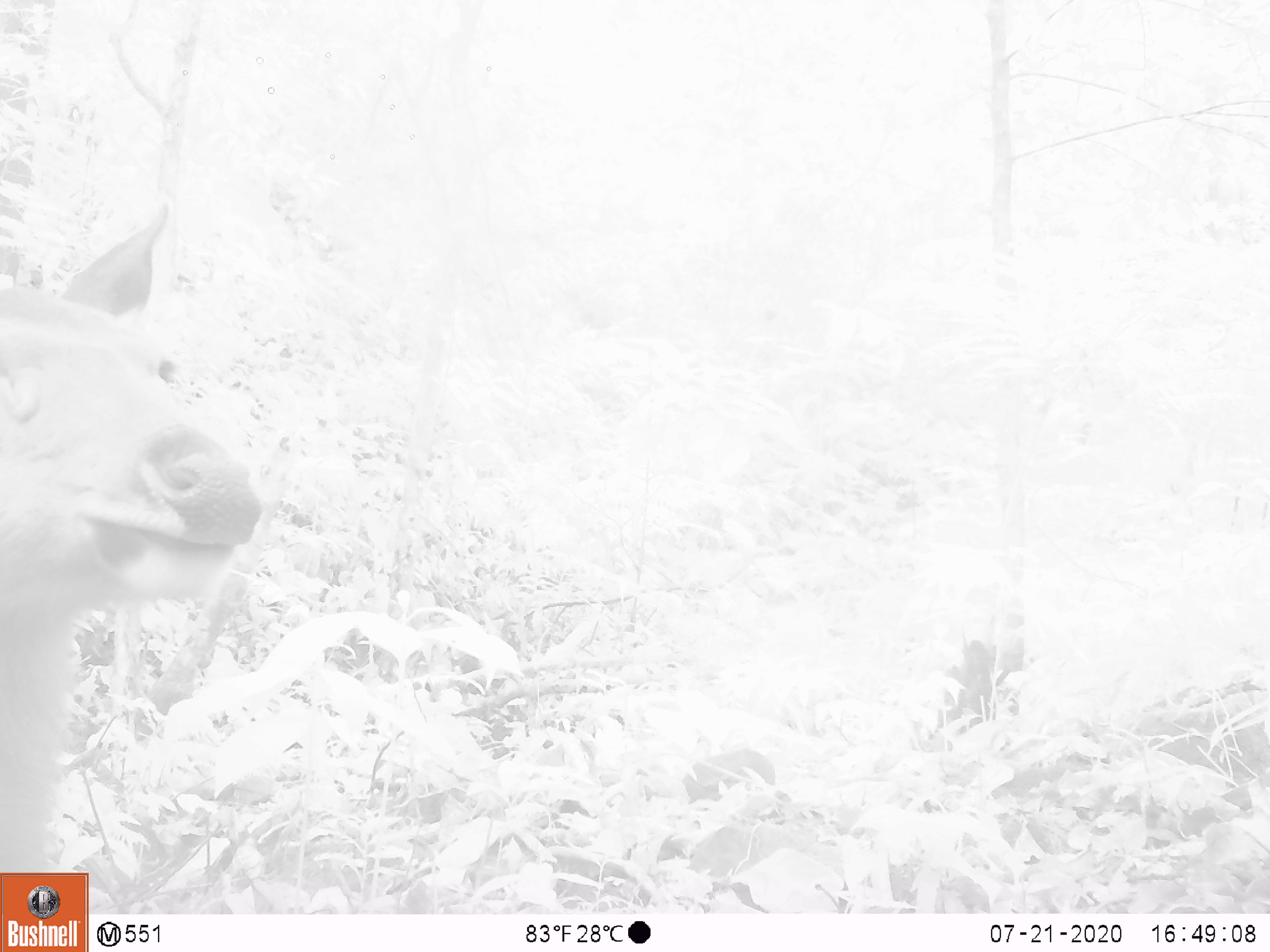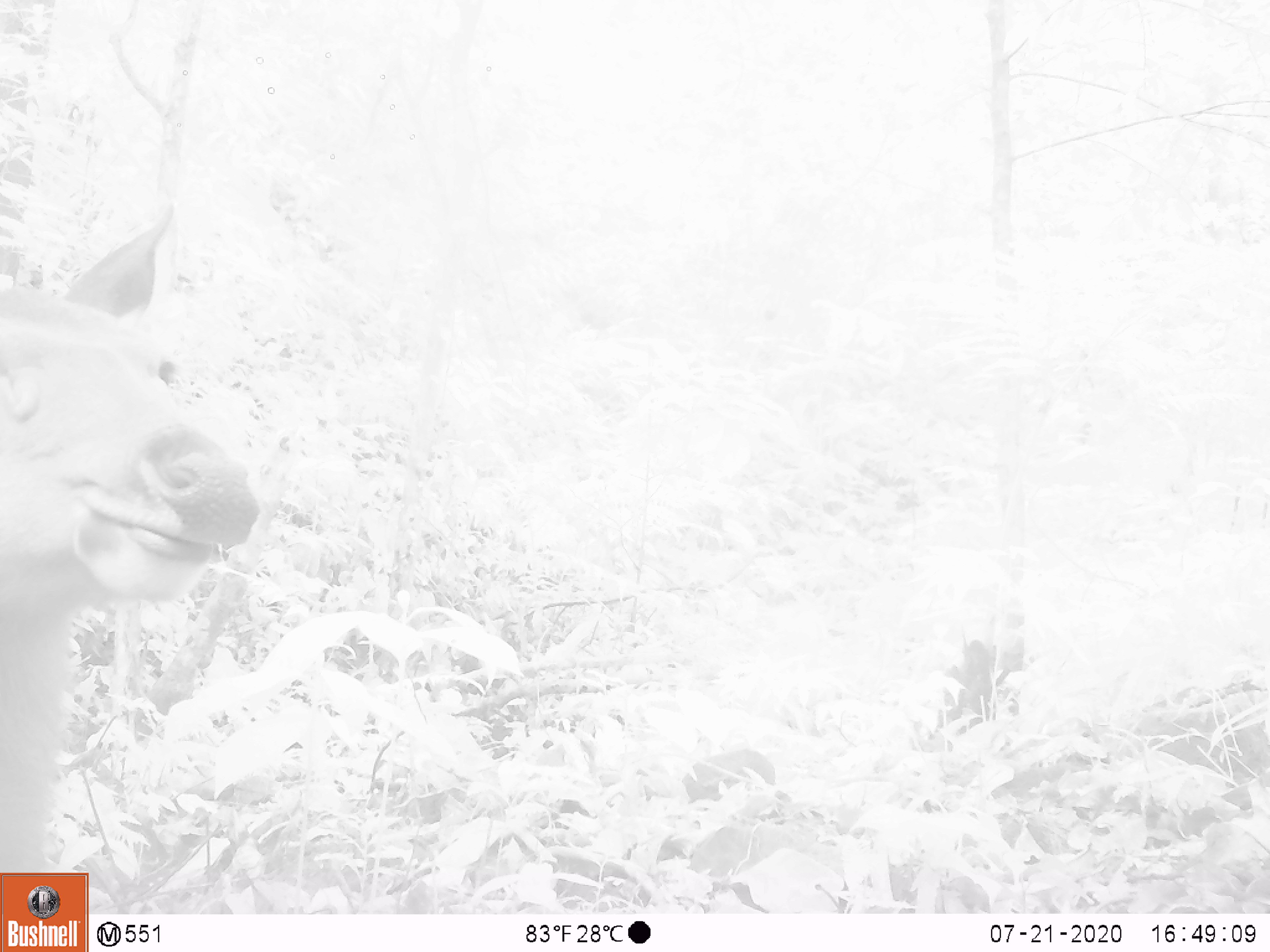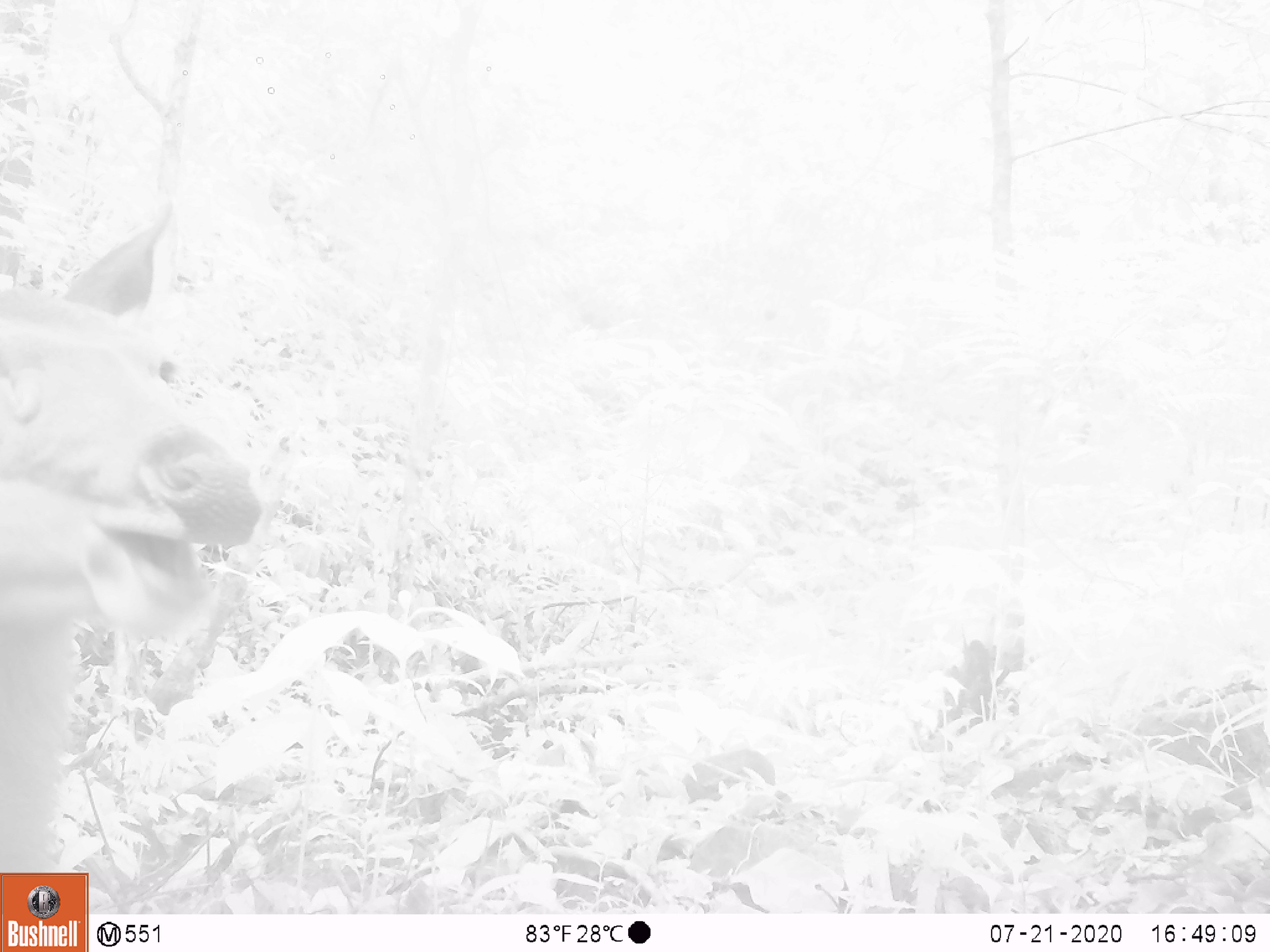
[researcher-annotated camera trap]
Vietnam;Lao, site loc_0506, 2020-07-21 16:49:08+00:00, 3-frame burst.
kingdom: Animalia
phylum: Chordata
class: Mammalia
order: Artiodactyla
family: Cervidae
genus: Rusa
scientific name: Rusa unicolor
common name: sambar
Sambar (Rusa unicolor). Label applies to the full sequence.